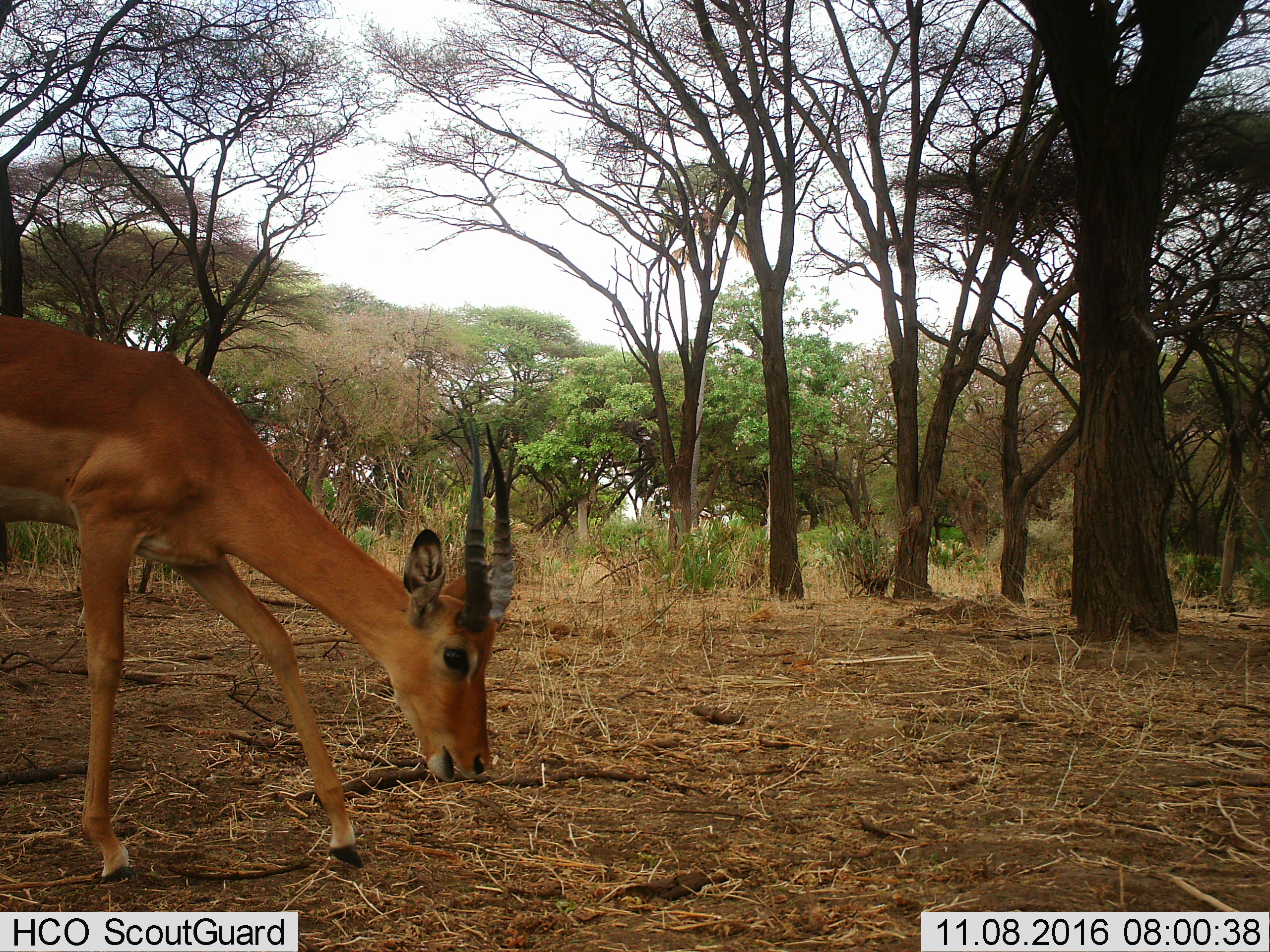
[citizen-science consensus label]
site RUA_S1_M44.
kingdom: Animalia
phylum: Chordata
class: Mammalia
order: Artiodactyla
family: Bovidae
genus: Aepyceros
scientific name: Aepyceros melampus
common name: impala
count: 1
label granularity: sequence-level